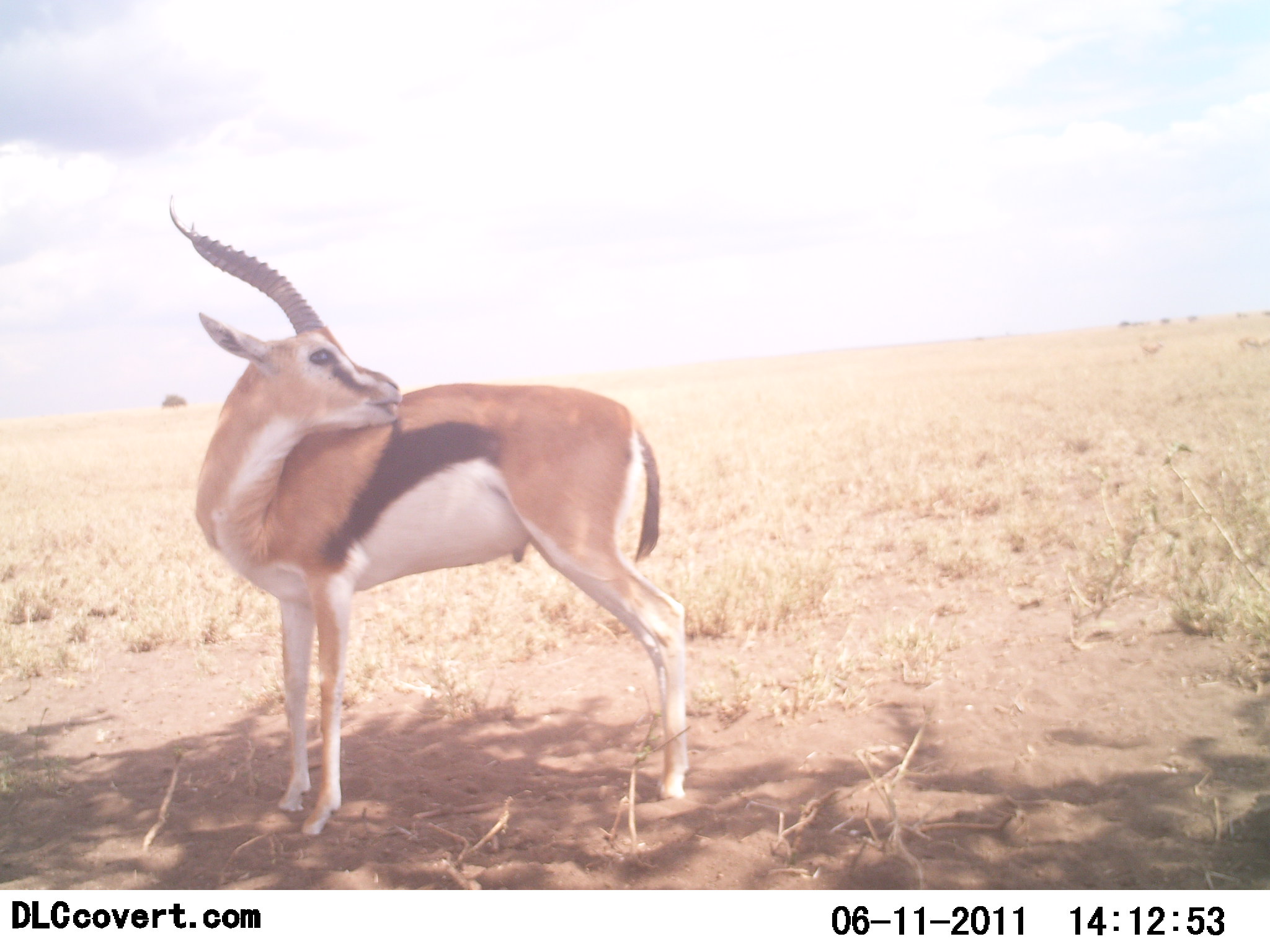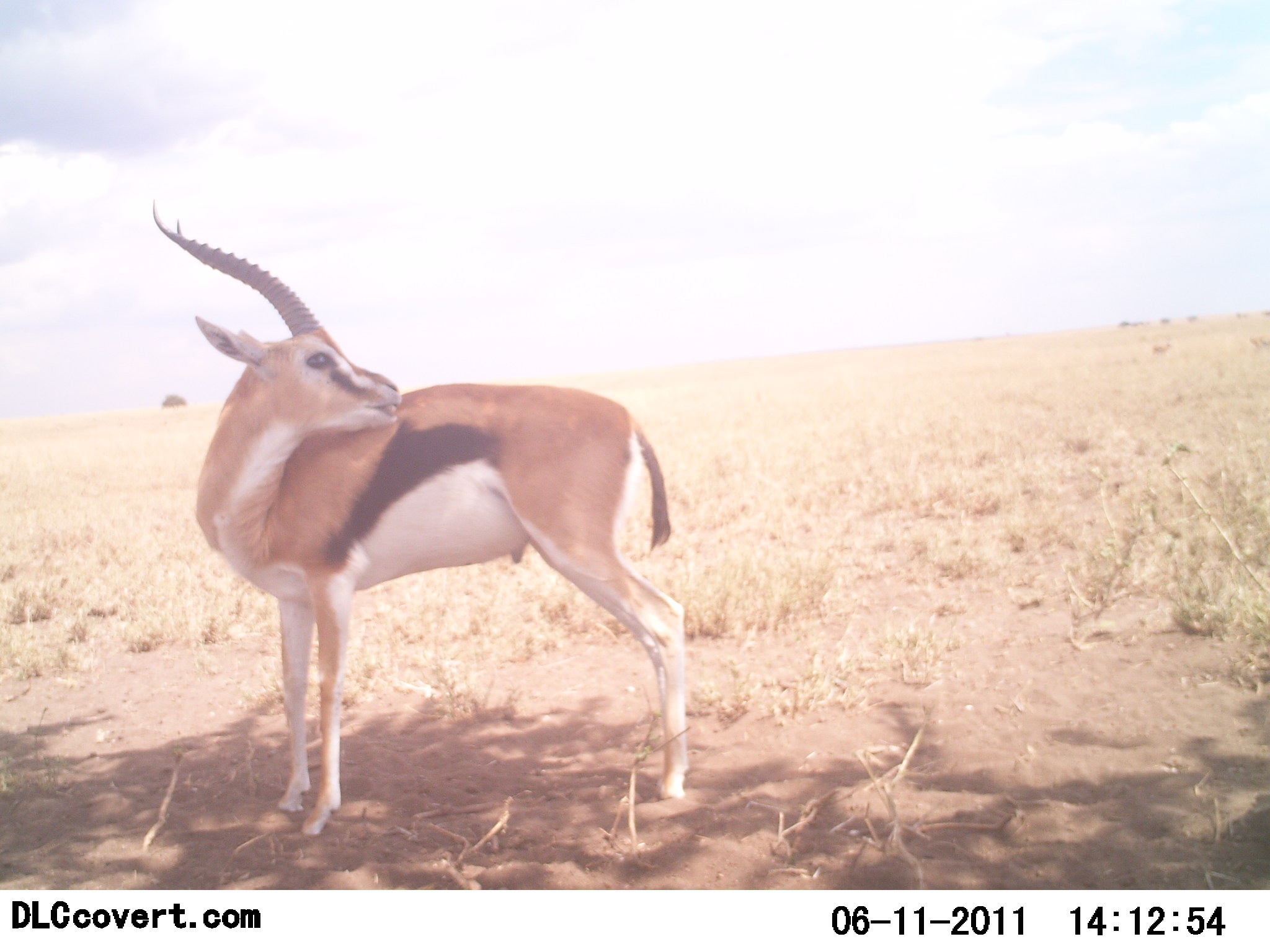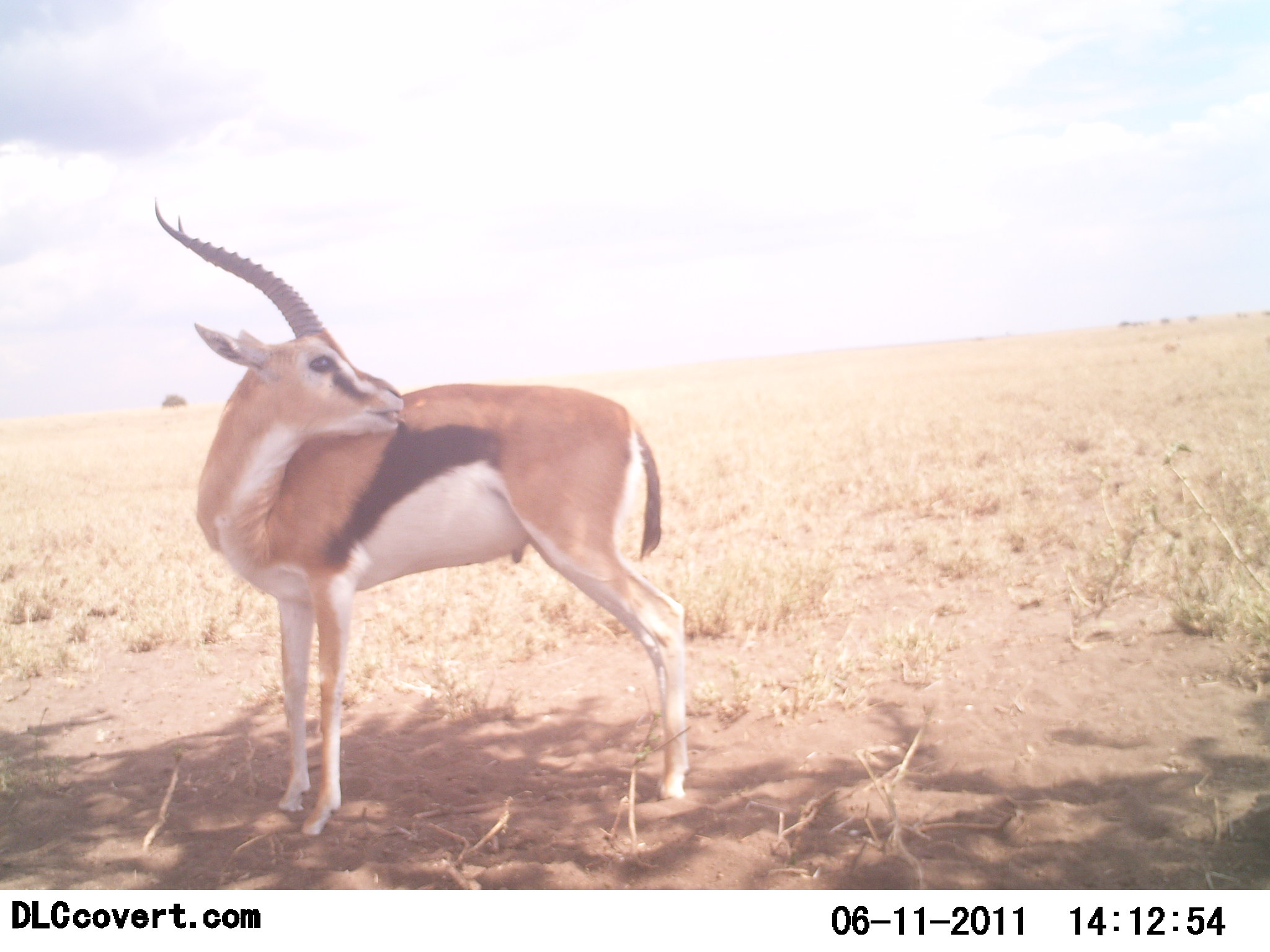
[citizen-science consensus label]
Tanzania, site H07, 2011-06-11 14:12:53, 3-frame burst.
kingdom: Animalia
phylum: Chordata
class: Mammalia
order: Artiodactyla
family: Bovidae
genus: Eudorcas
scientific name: Eudorcas thomsonii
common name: thomson's gazelle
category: gazellethomsons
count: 1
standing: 100%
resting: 9%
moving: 0%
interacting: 0%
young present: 0%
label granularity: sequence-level